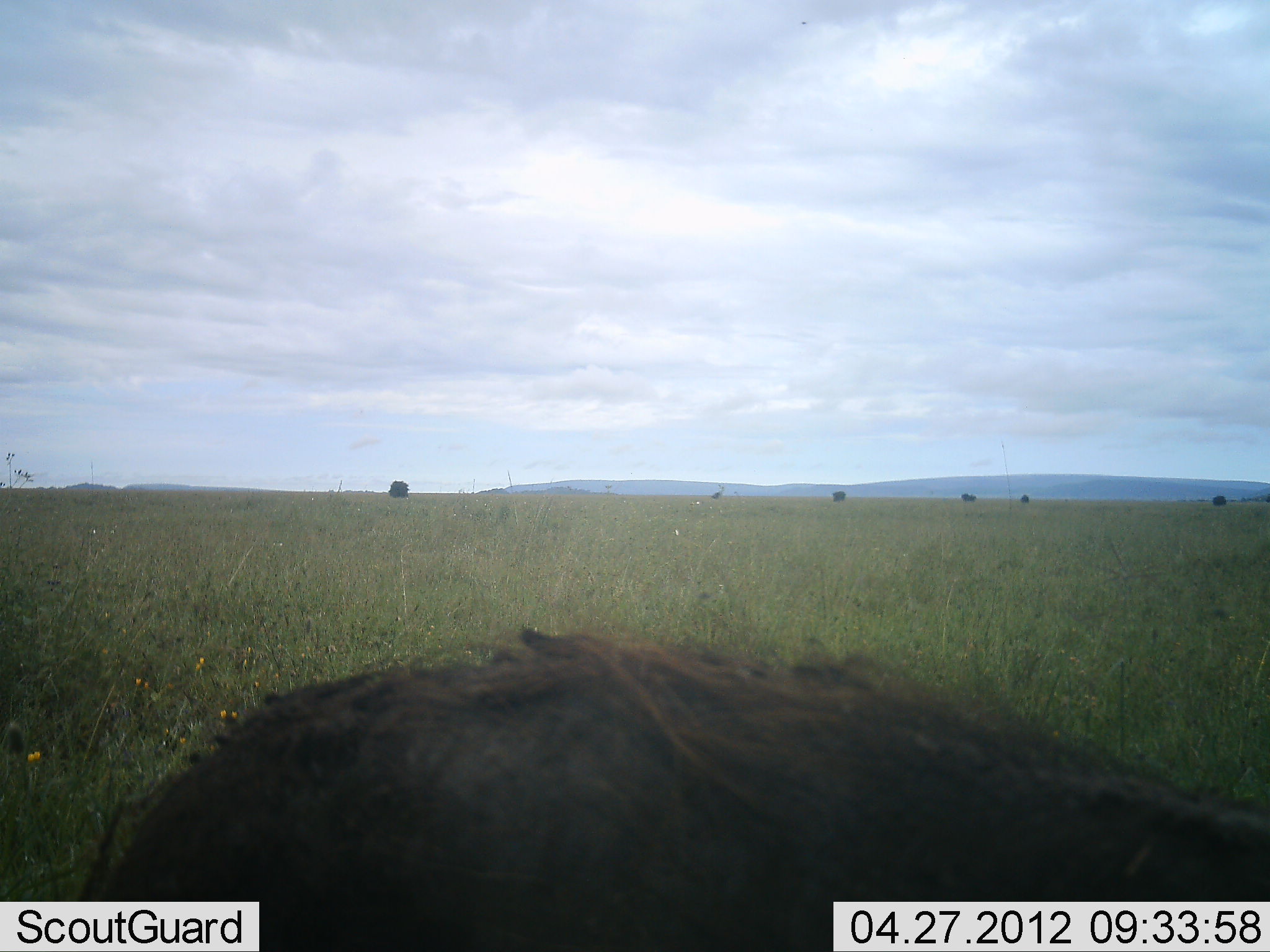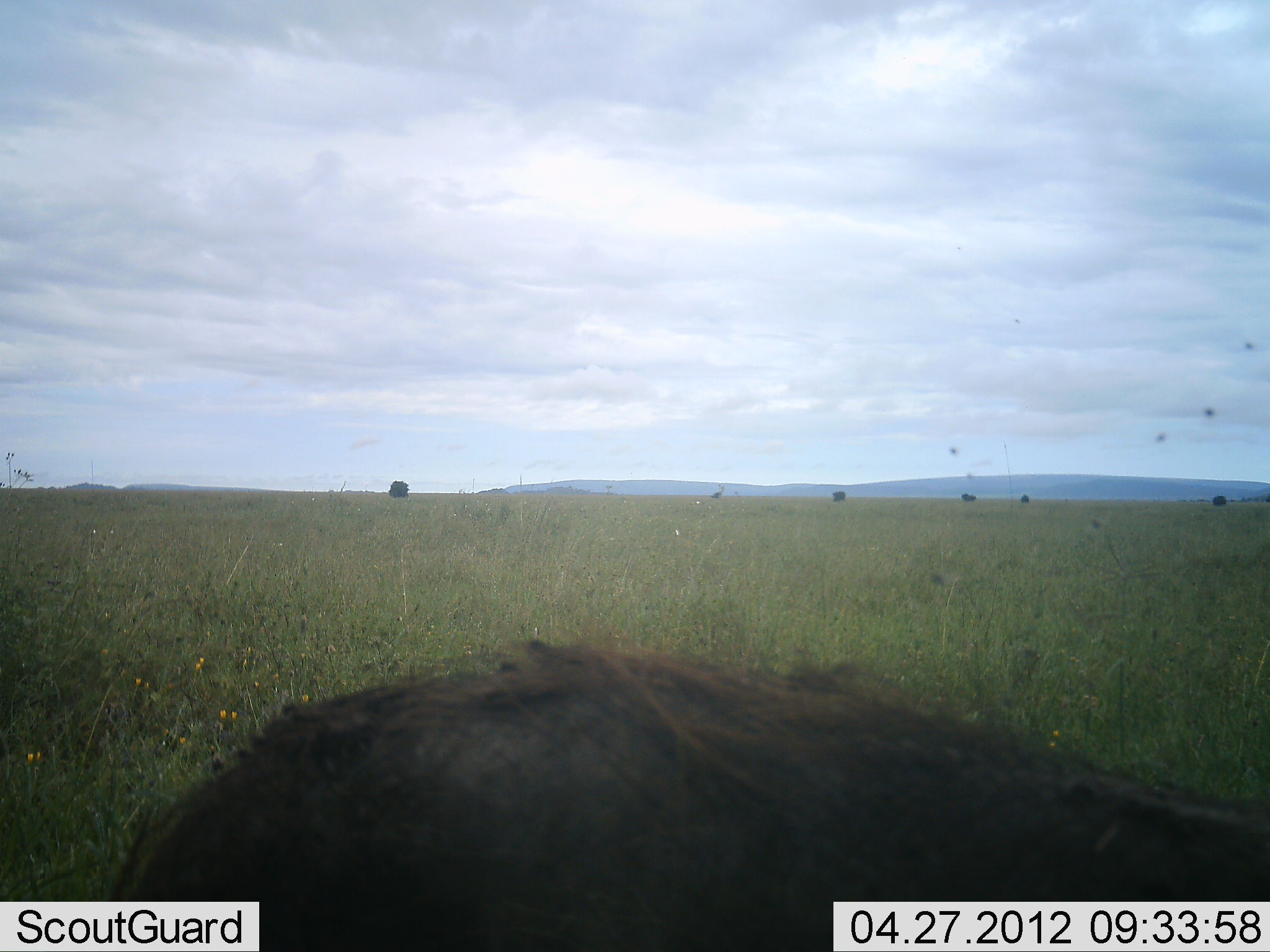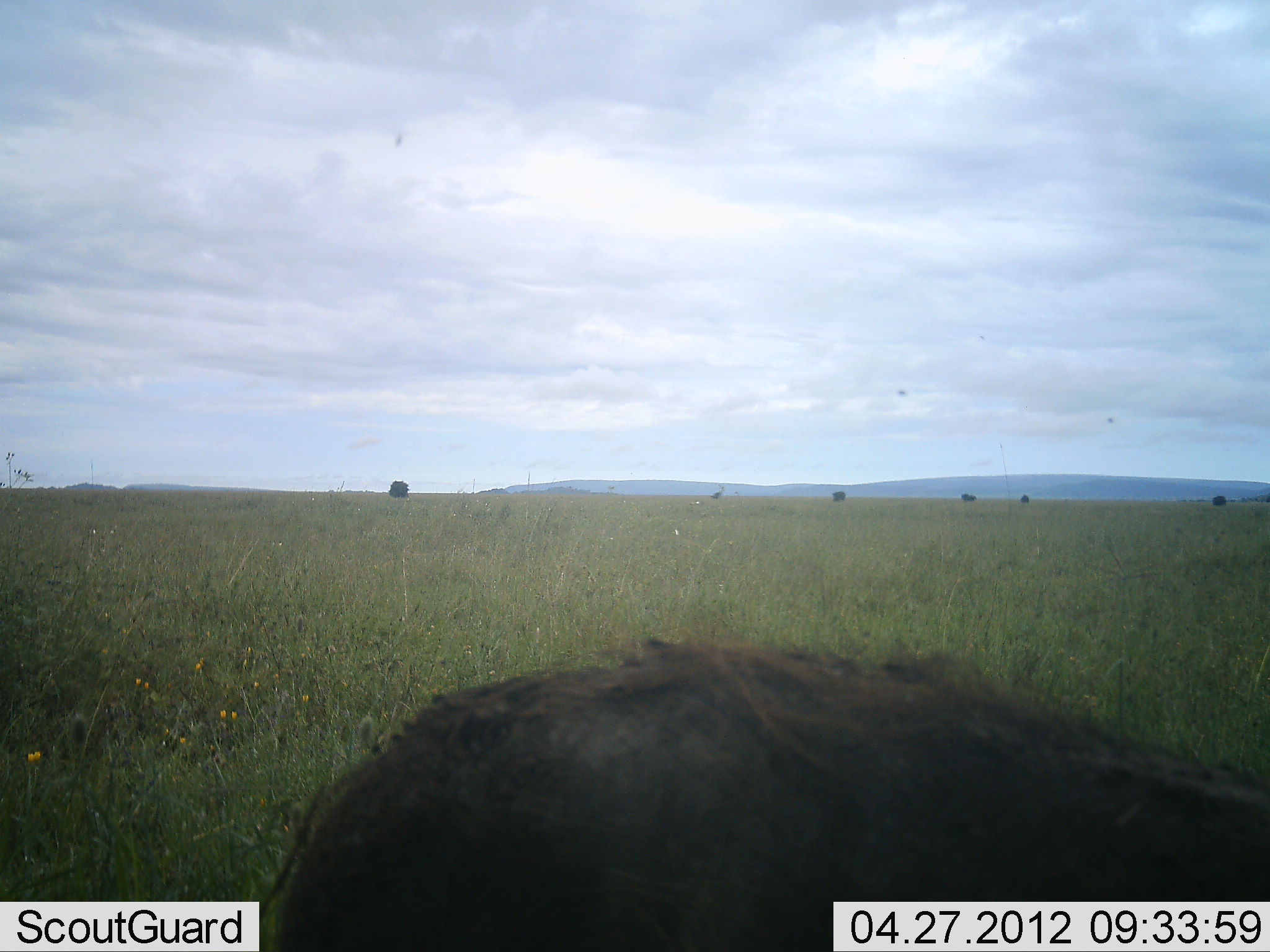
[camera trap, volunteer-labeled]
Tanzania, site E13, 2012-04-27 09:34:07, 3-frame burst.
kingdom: Animalia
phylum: Chordata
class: Mammalia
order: Artiodactyla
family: Suidae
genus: Phacochoerus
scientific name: Phacochoerus africanus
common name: warthog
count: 1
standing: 43%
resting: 7%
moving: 36%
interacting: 0%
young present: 0%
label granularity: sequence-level